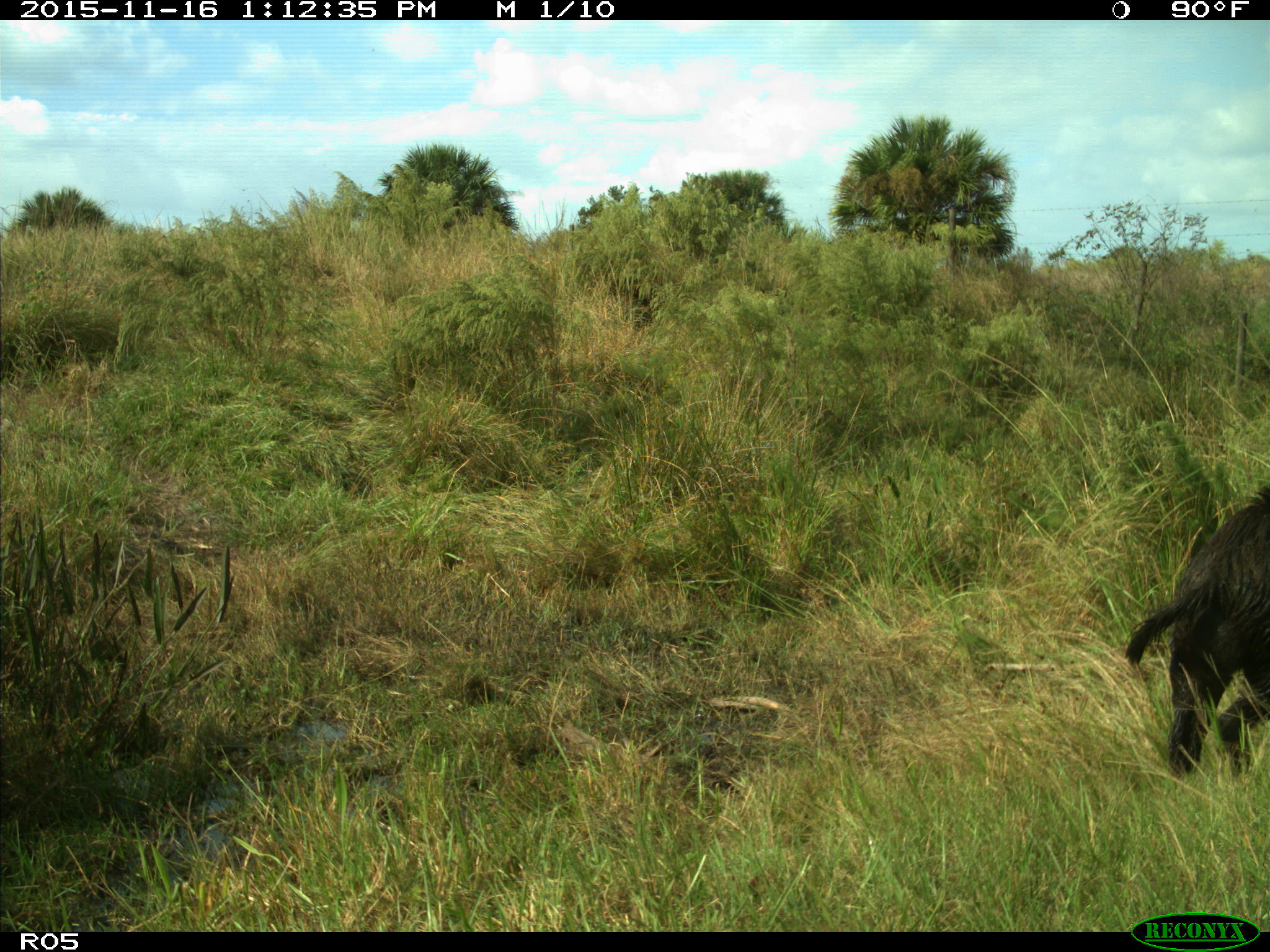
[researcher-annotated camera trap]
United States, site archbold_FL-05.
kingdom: Animalia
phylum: Chordata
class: Mammalia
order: Artiodactyla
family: Suidae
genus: Sus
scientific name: Sus scrofa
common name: wild boar